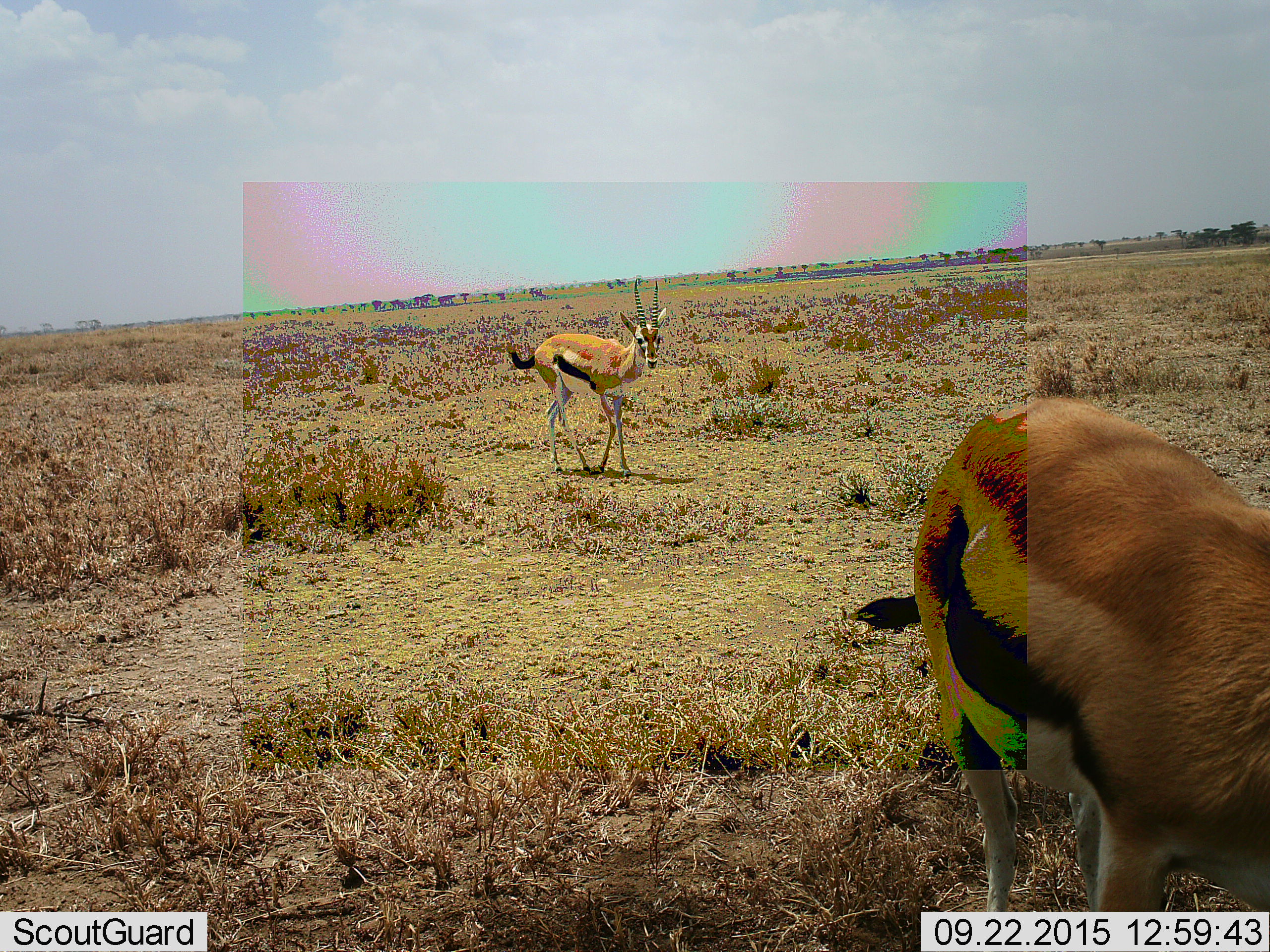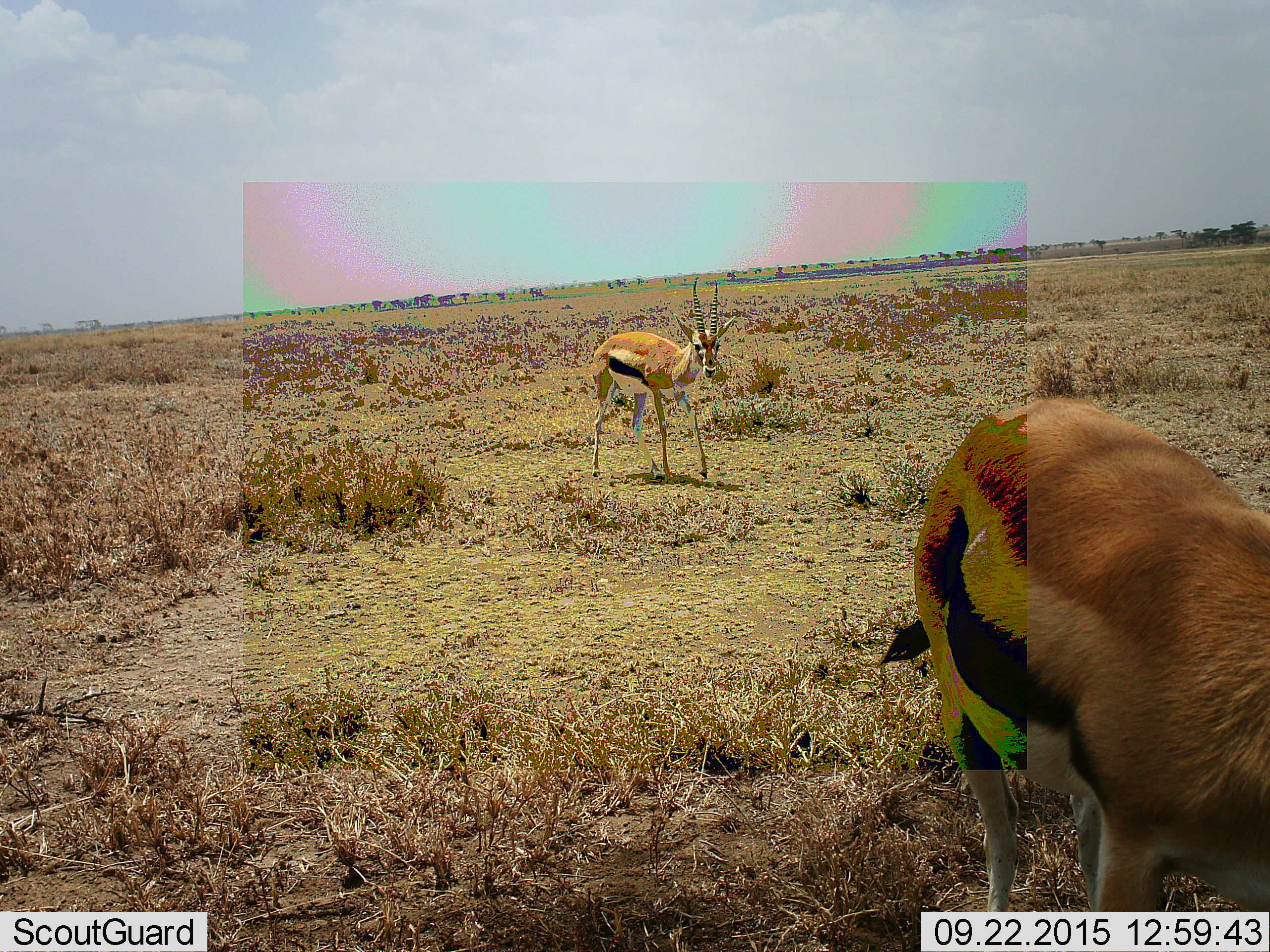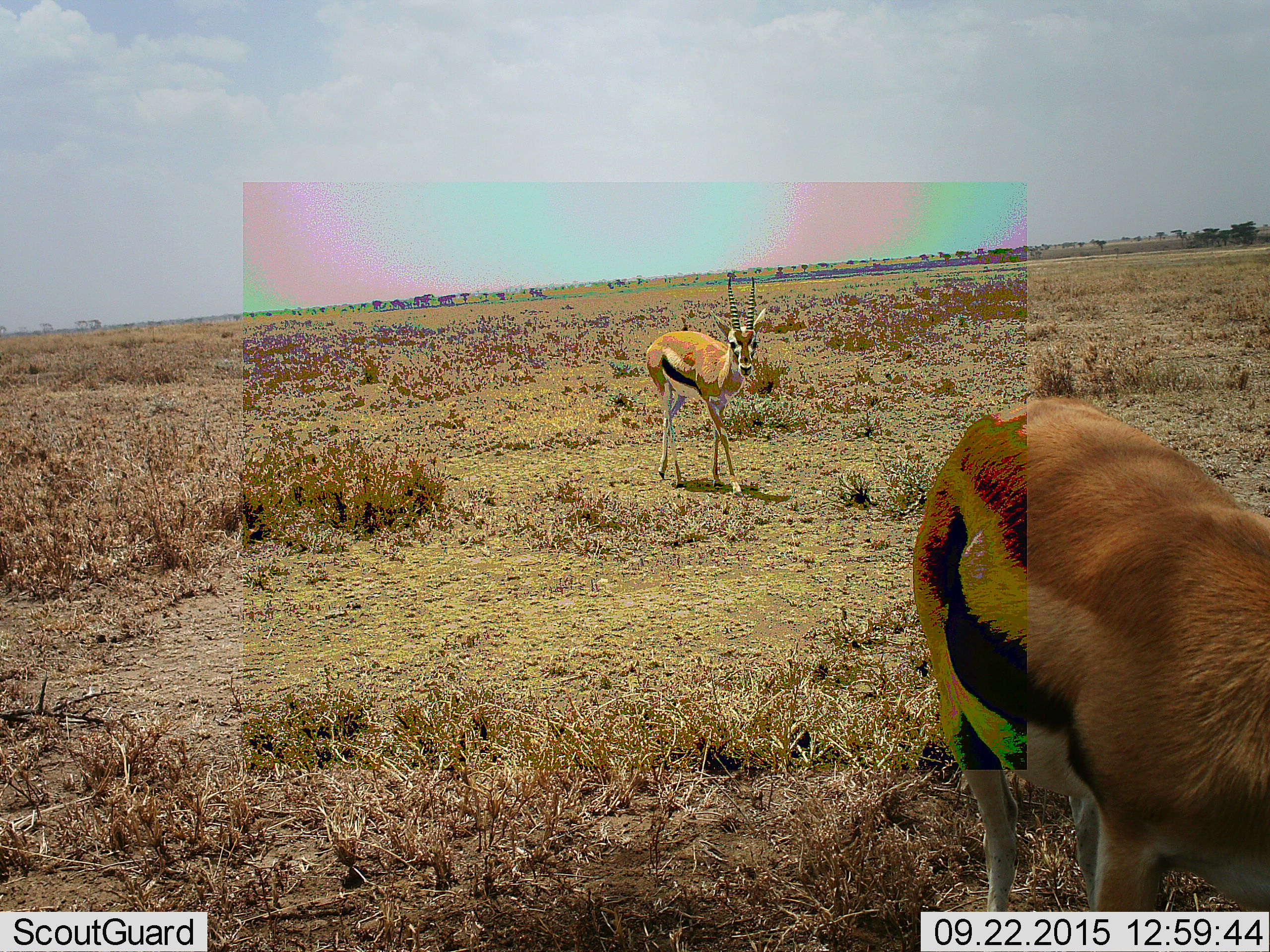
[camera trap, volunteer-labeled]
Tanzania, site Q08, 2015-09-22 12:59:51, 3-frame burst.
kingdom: Animalia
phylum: Chordata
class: Mammalia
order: Artiodactyla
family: Bovidae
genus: Eudorcas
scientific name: Eudorcas thomsonii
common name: thomson's gazelle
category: gazellethomsons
Gazellethomsons (thomson's gazelle) (Eudorcas thomsonii), count 2. Behavior (volunteer vote fractions): standing 71%, resting 0%, moving 100%, interacting 0%. Young present (vote fraction): 0%. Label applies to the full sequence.